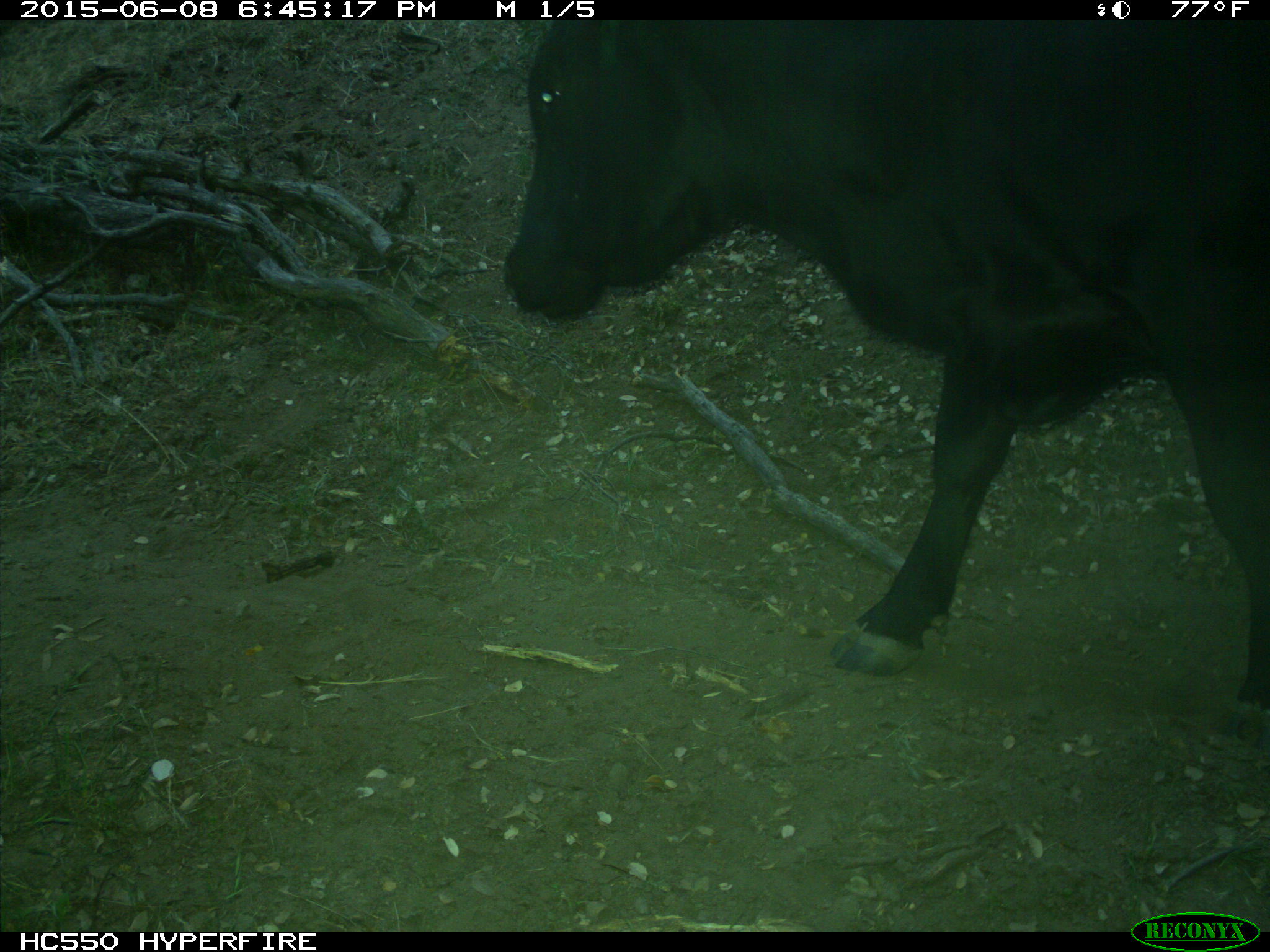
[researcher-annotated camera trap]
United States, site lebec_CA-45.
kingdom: Animalia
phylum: Chordata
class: Mammalia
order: Artiodactyla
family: Bovidae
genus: Bos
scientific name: Bos taurus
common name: domestic cow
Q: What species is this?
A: Bos taurus (domestic cow).